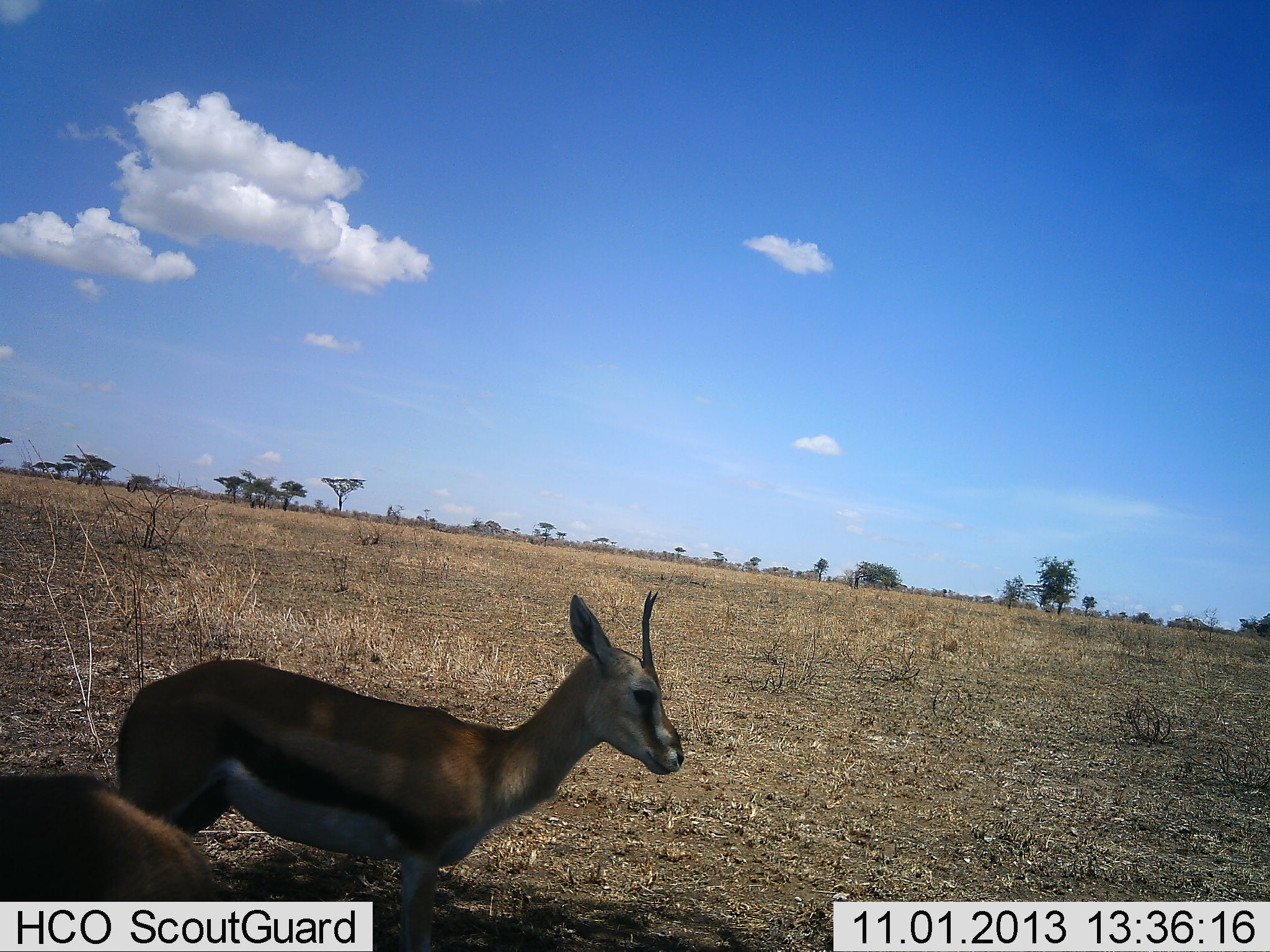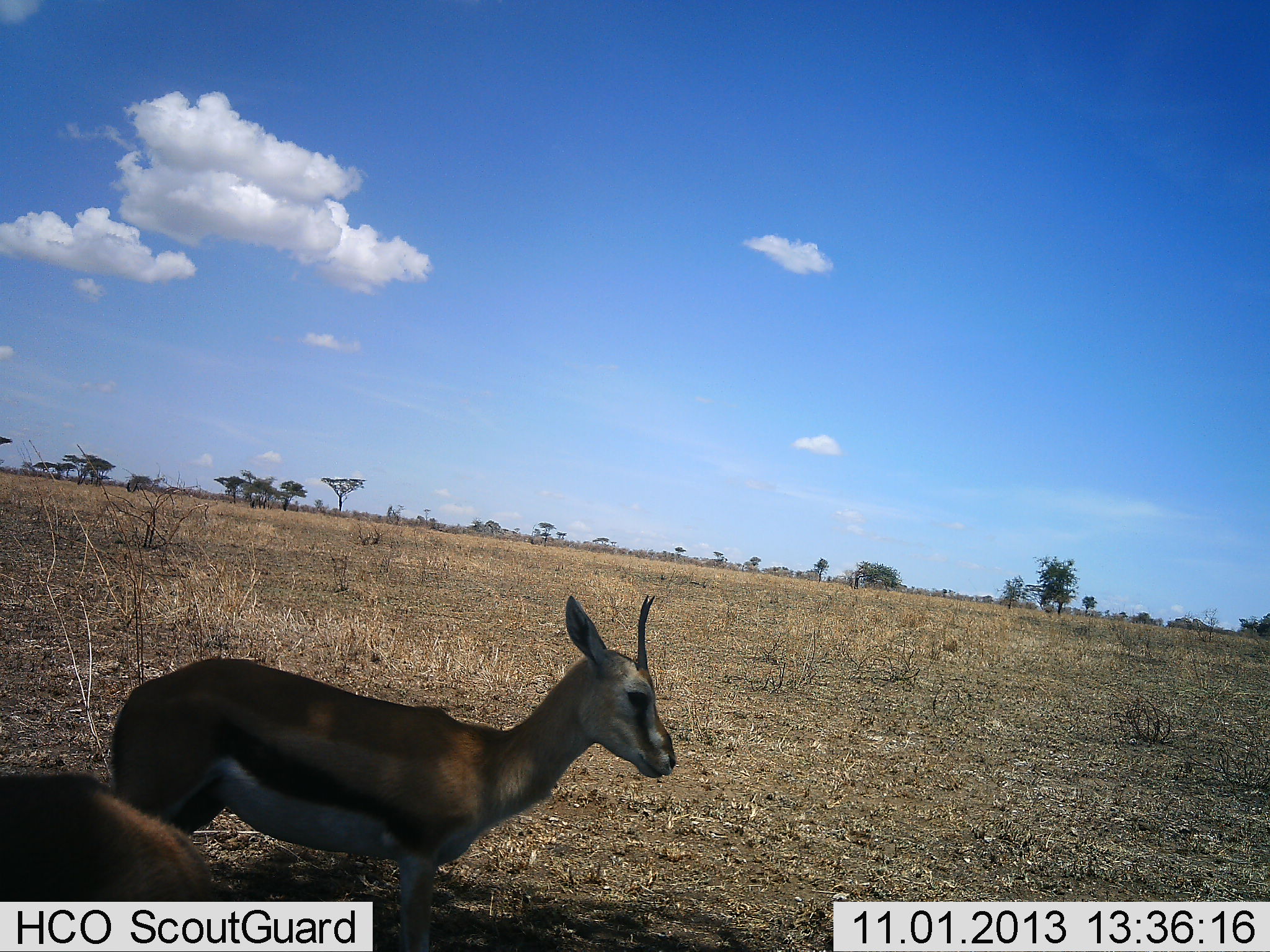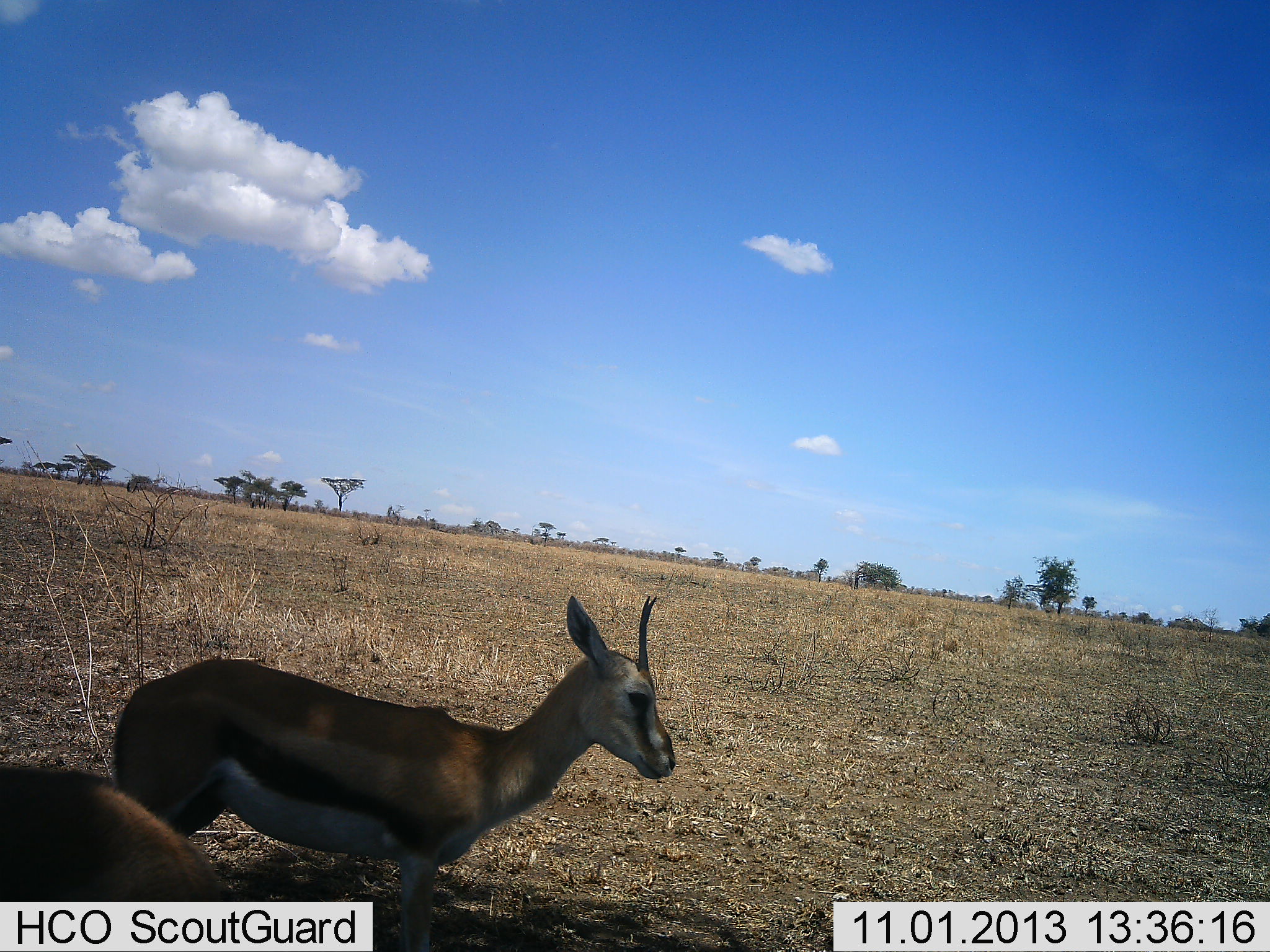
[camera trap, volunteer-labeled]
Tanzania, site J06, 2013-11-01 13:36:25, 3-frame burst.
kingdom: Animalia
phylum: Chordata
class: Mammalia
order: Artiodactyla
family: Bovidae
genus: Eudorcas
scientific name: Eudorcas thomsonii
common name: thomson's gazelle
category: gazellethomsons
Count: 2.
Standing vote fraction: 87%.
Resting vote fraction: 13%.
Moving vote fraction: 7%.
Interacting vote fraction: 0%.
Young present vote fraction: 0%.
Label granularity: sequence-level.